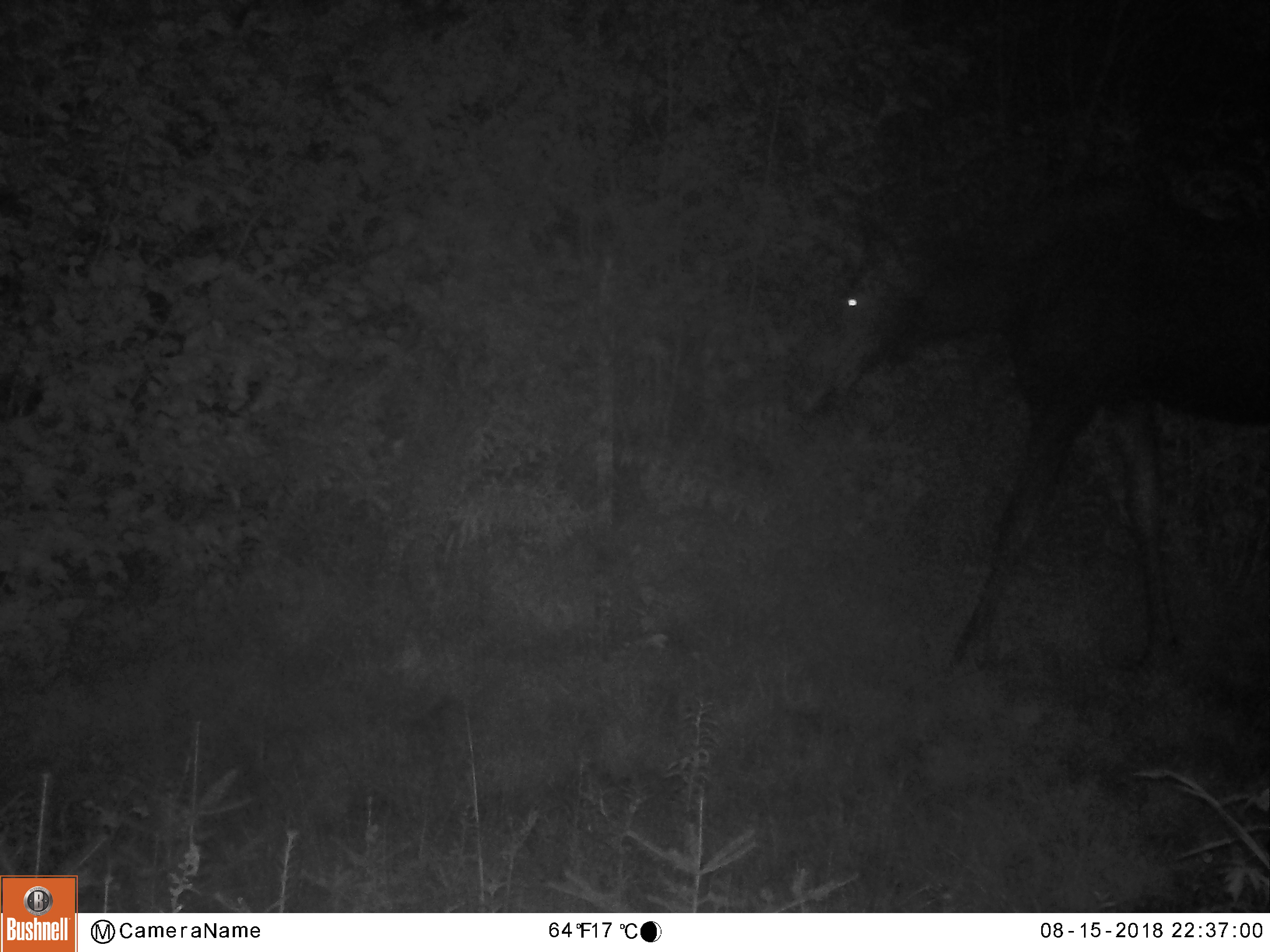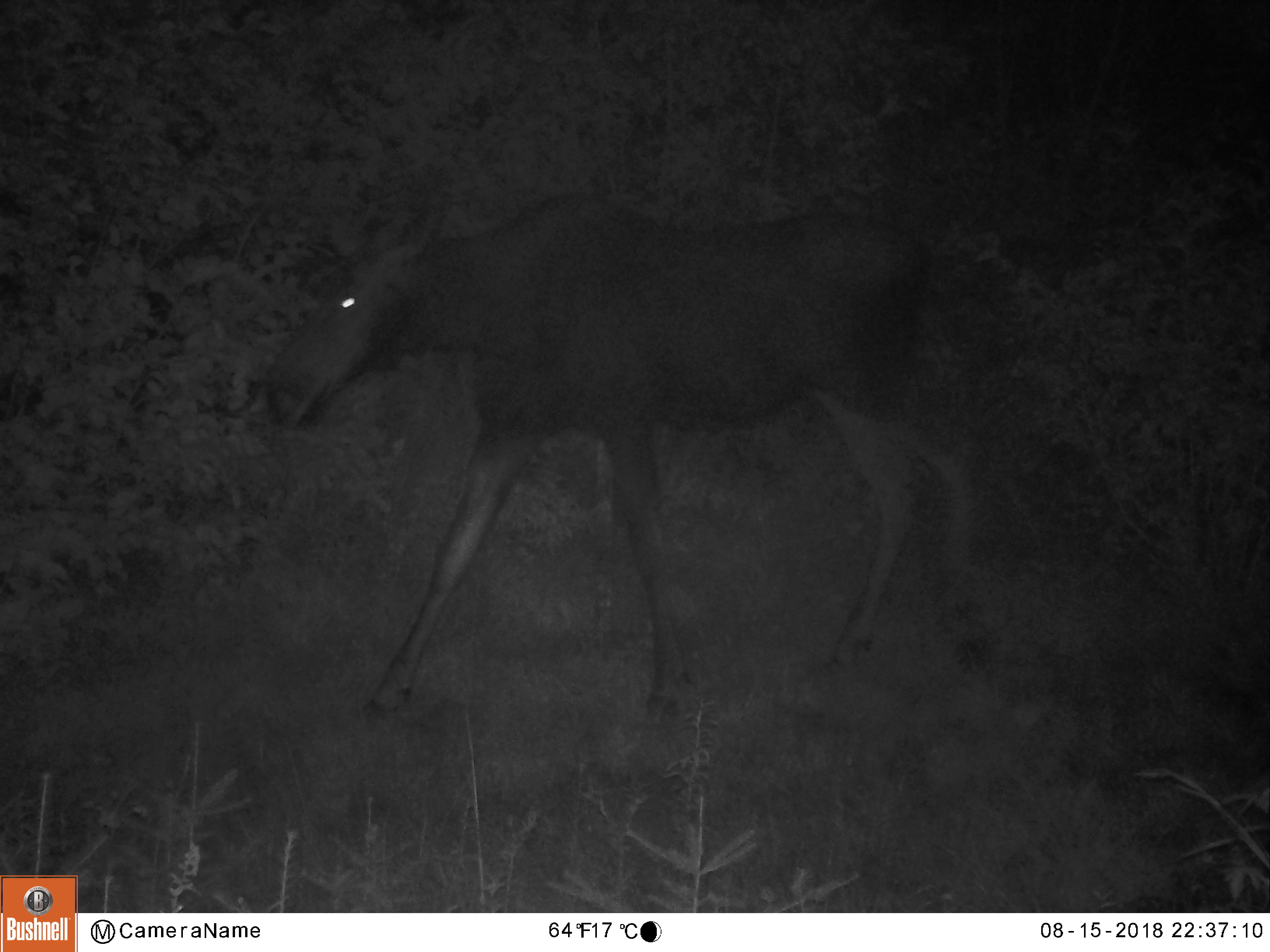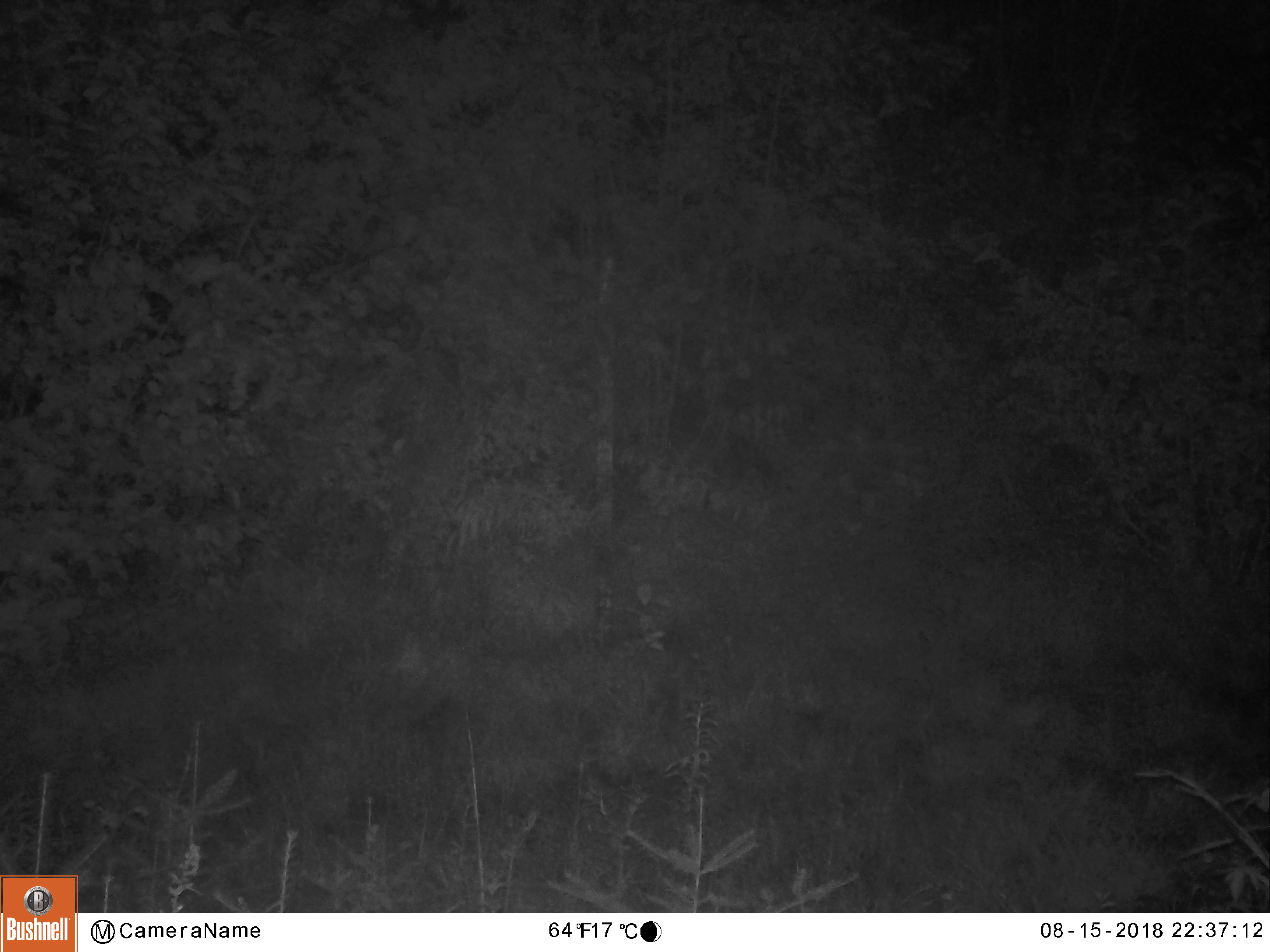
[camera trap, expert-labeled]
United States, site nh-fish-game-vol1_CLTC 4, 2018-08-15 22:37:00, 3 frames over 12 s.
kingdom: Animalia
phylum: Chordata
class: Mammalia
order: Artiodactyla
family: Cervidae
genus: Alces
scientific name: Alces alces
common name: moose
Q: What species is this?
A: Moose (Alces alces).